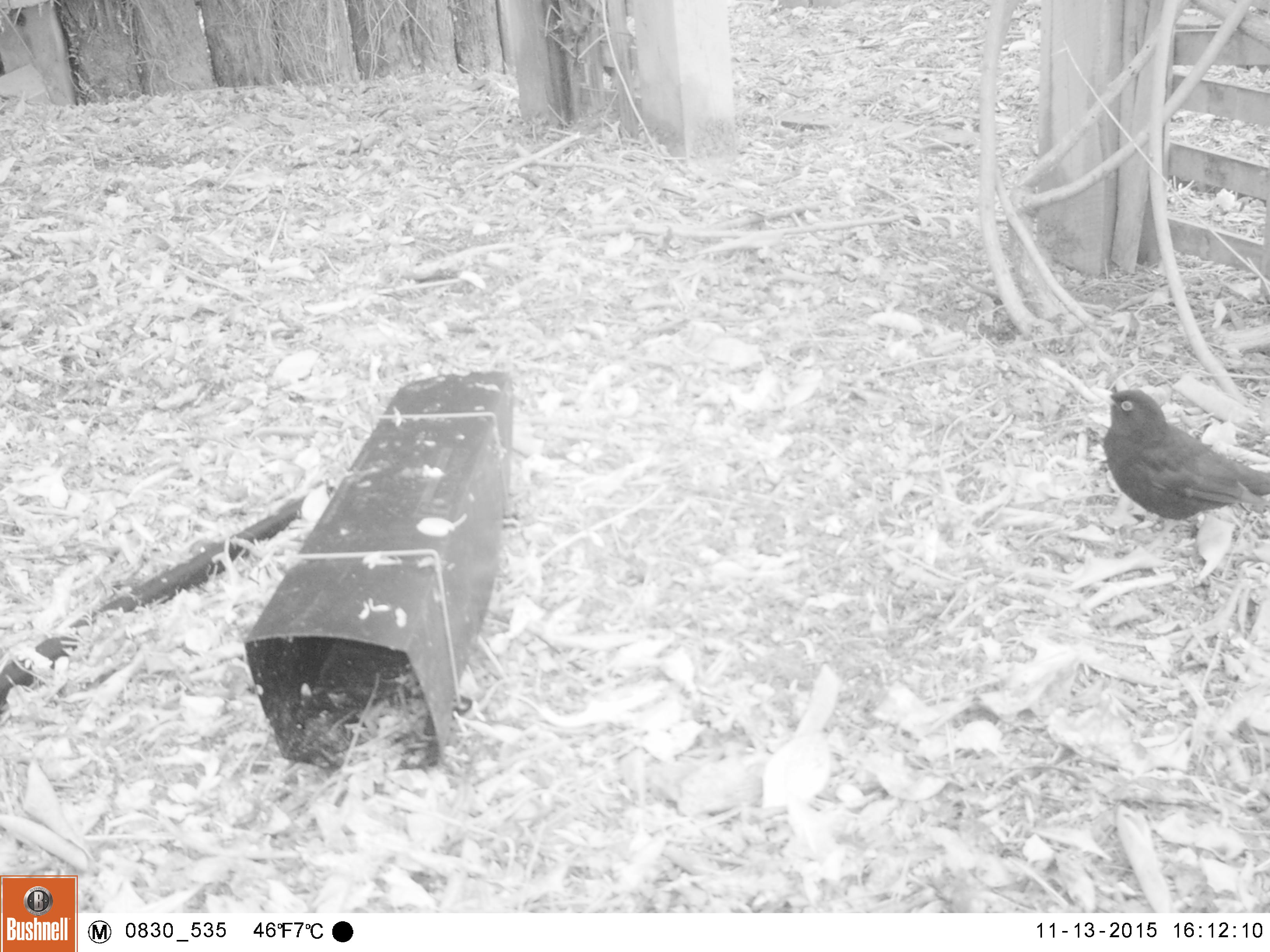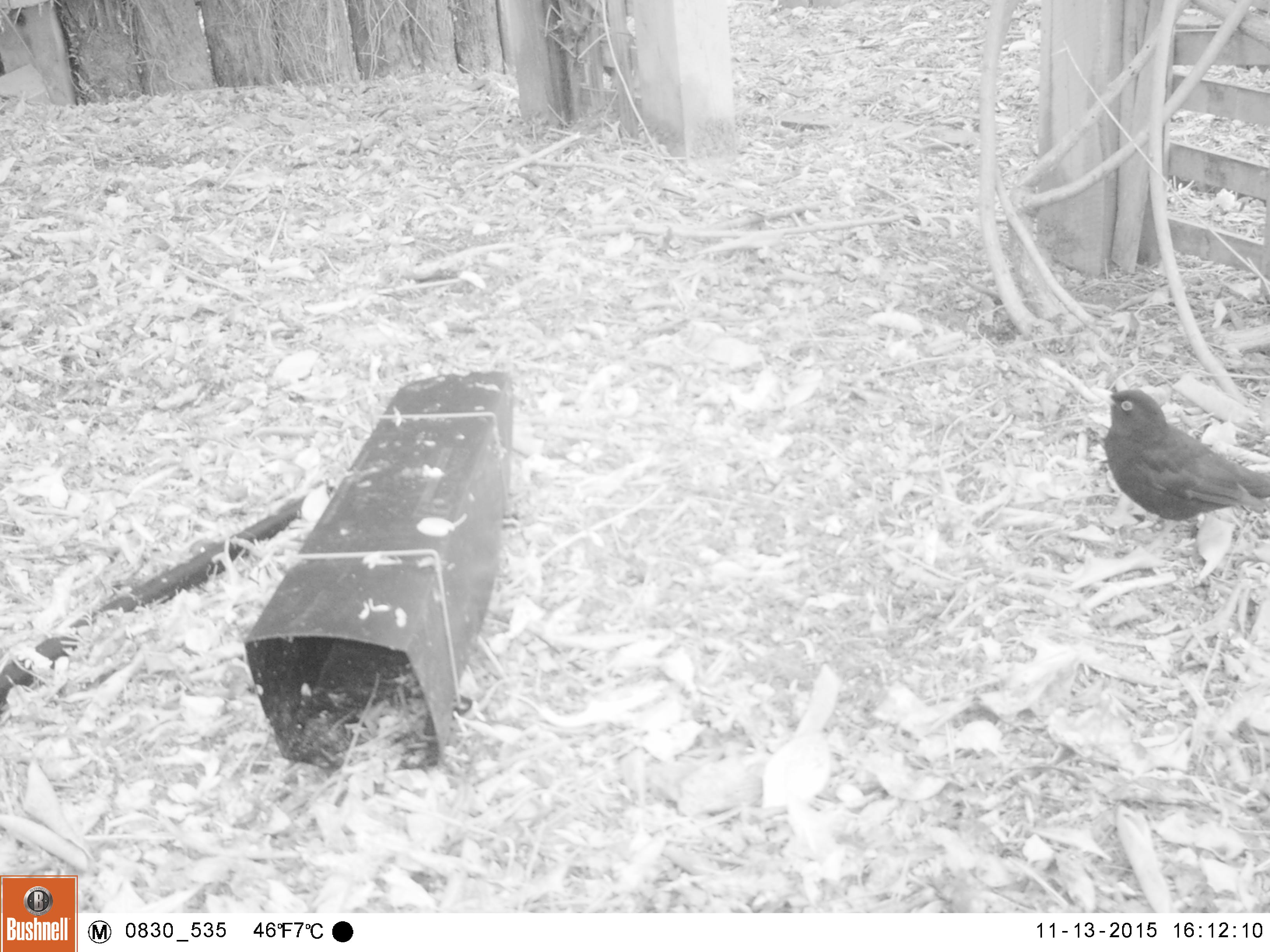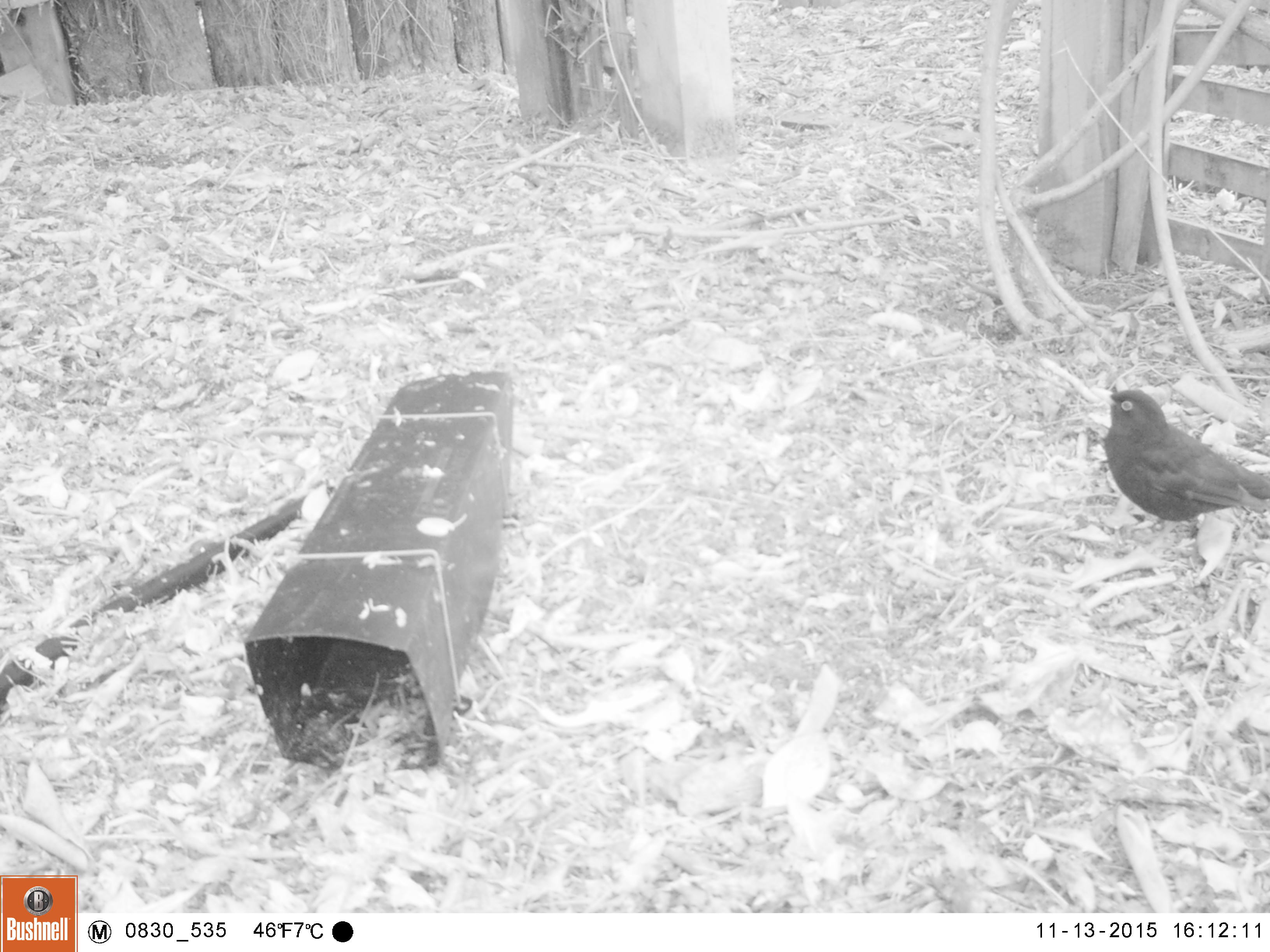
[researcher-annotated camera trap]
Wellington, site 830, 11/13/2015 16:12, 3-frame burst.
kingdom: Animalia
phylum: Chordata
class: Aves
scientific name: Aves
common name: bird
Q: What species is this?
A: Bird (Aves).